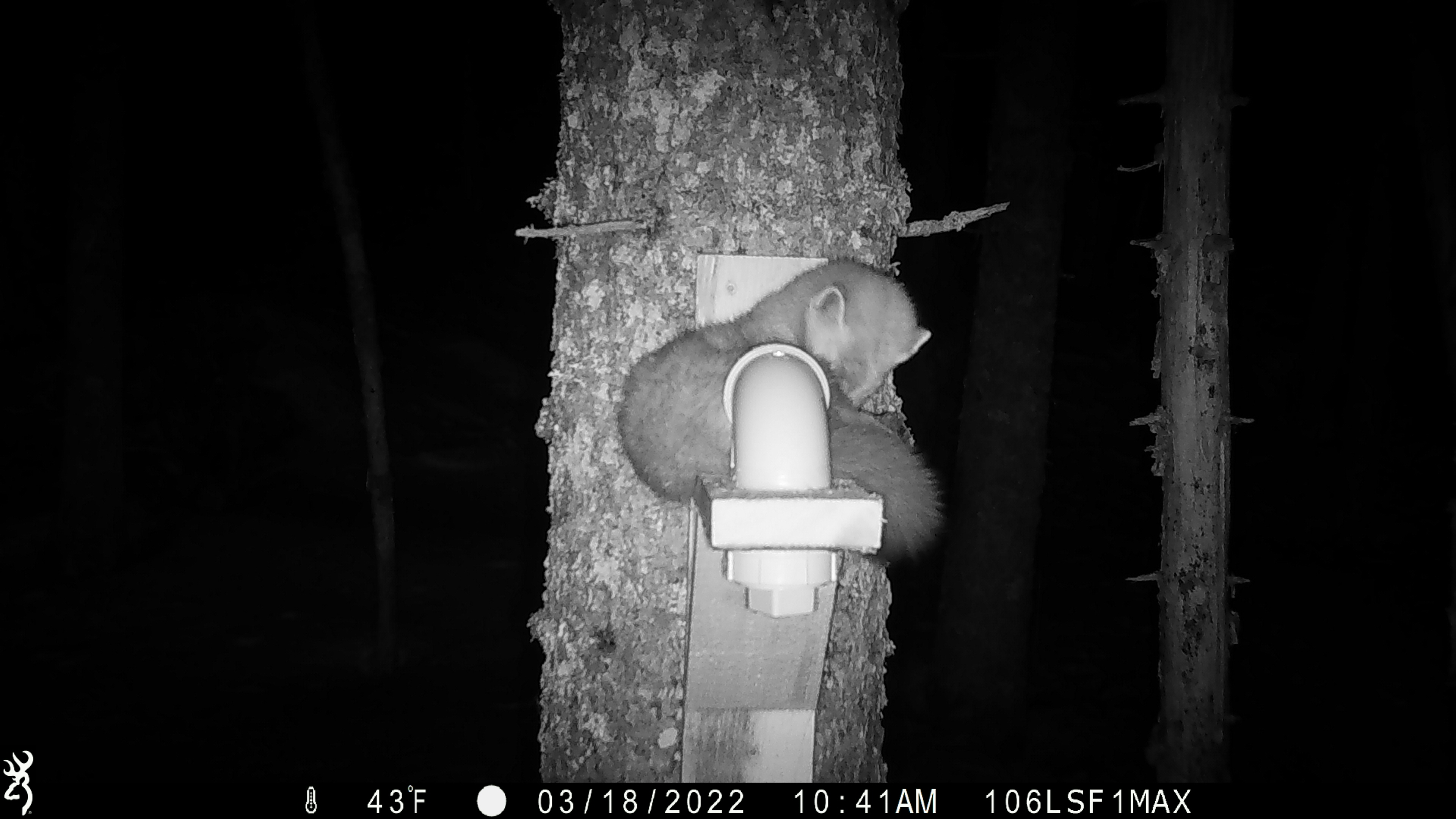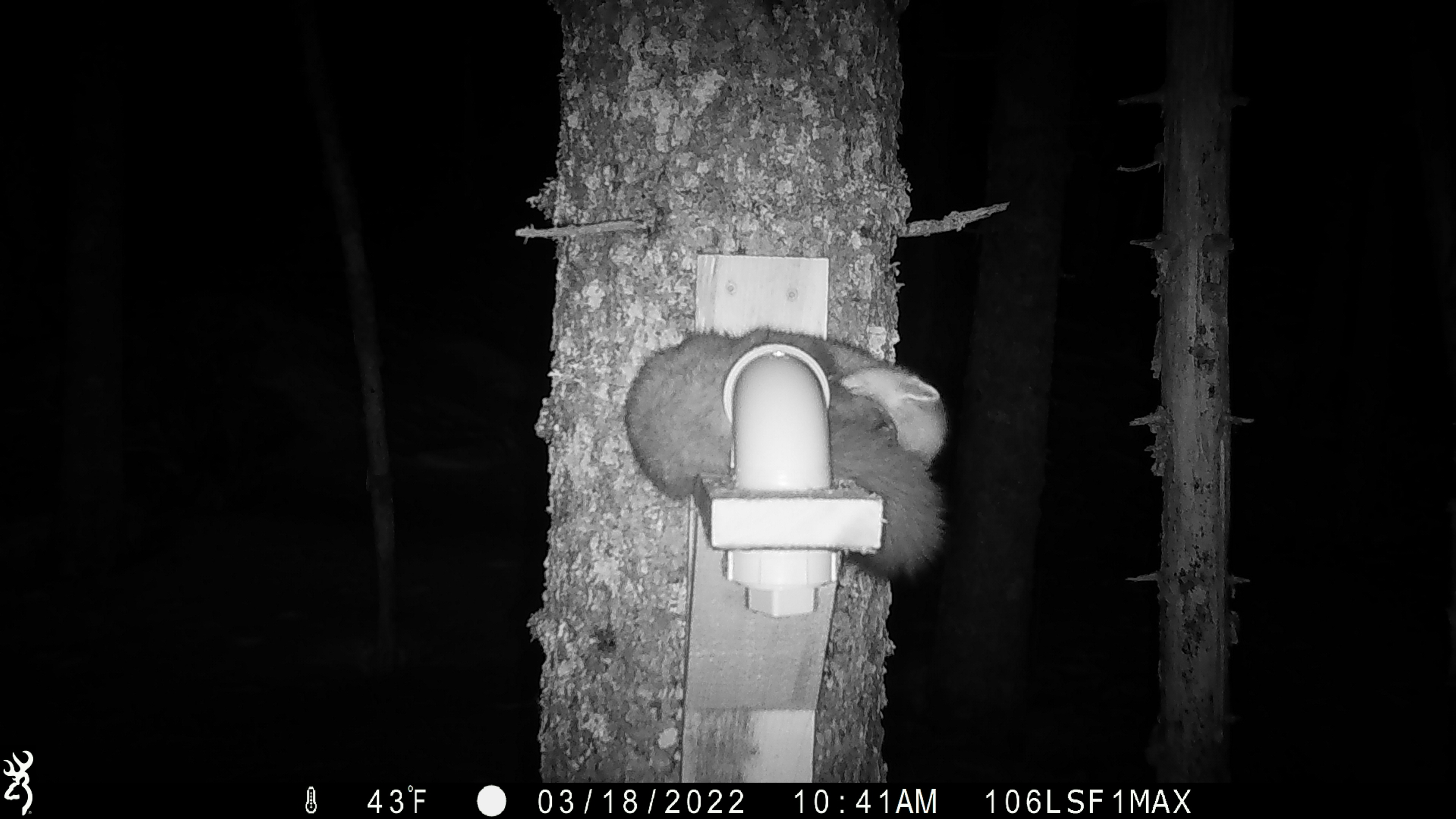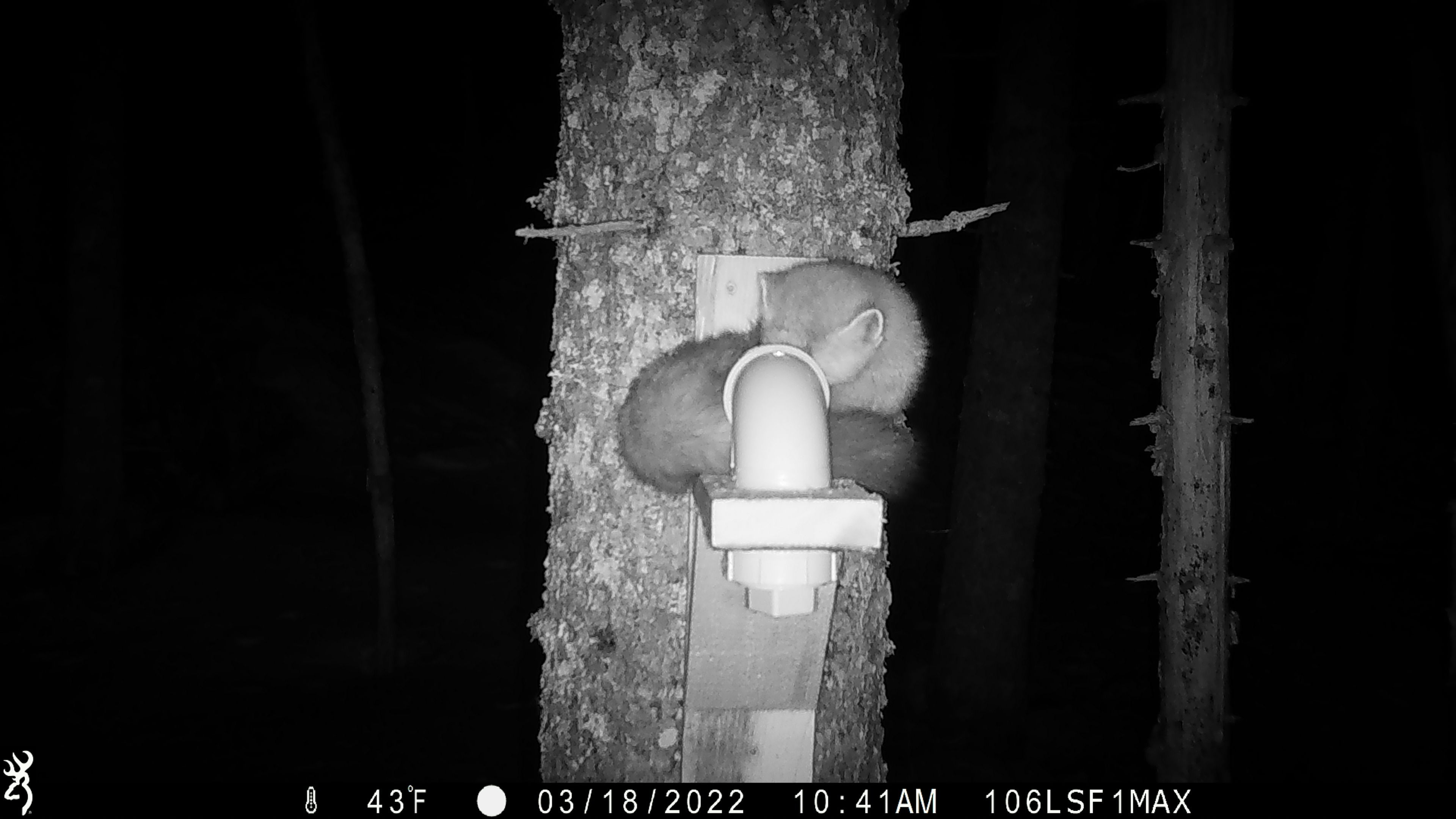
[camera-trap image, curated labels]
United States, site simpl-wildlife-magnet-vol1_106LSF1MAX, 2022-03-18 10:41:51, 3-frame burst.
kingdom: Animalia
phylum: Chordata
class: Mammalia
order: Carnivora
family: Mustelidae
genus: Martes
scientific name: Martes americana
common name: american marten